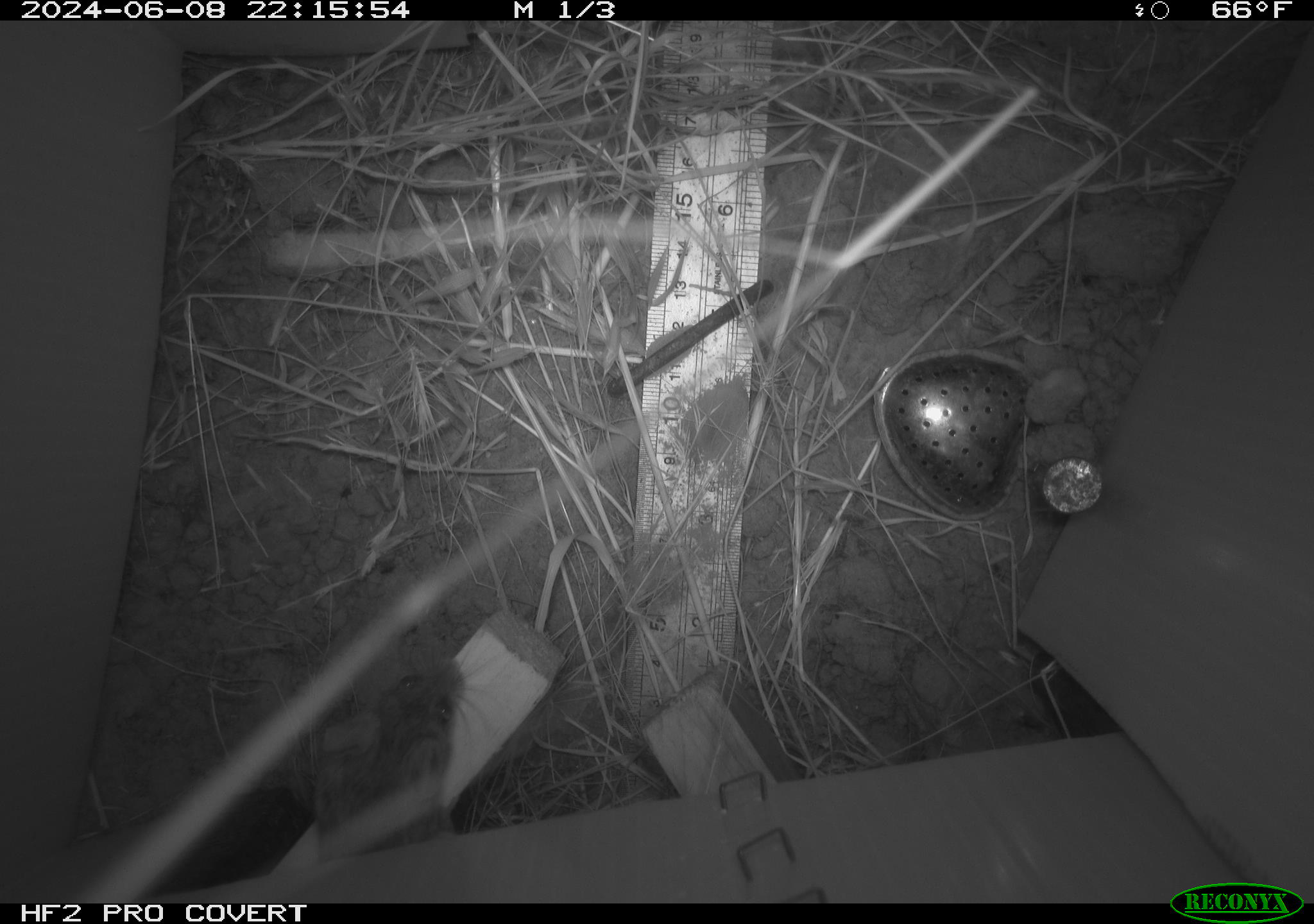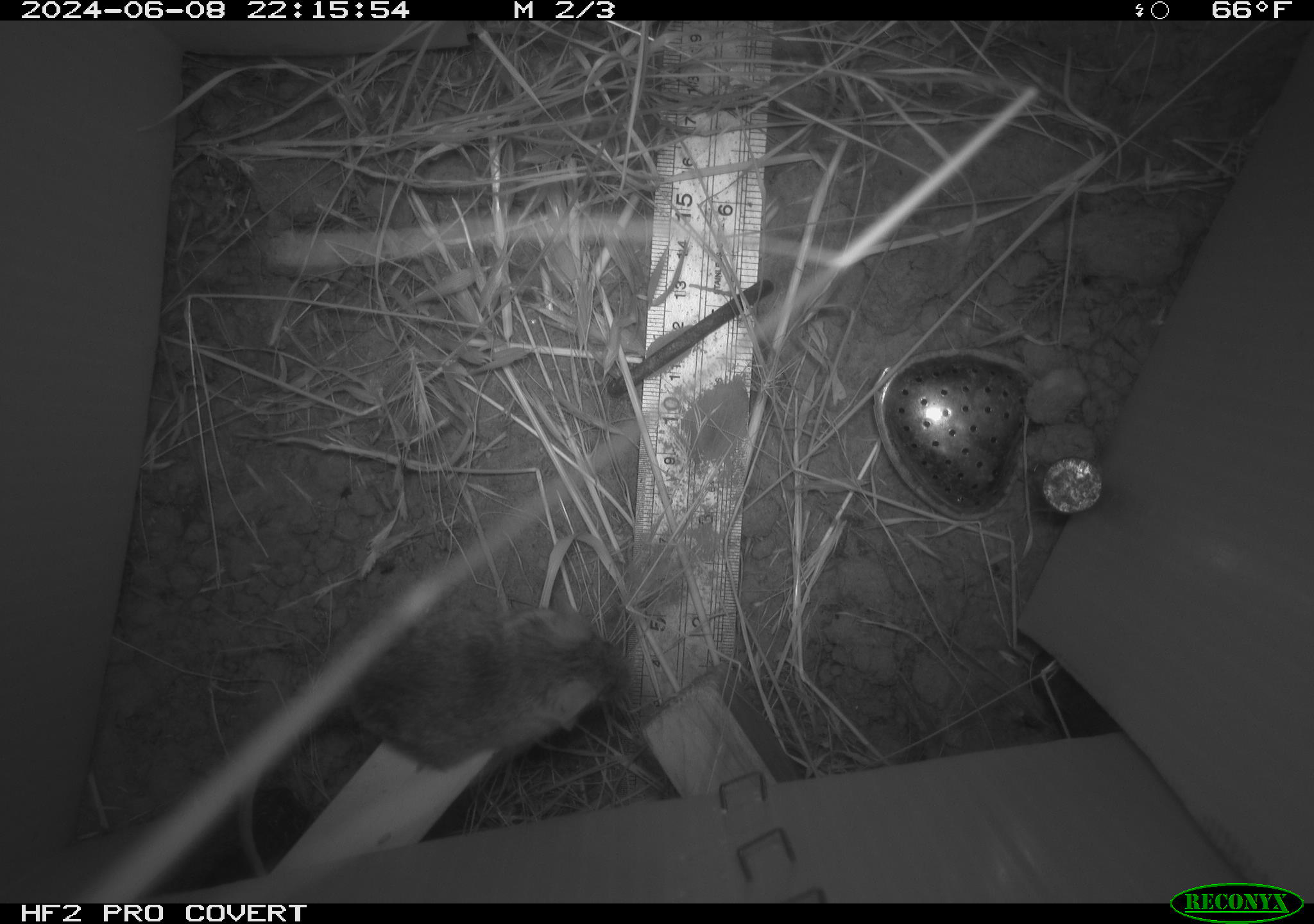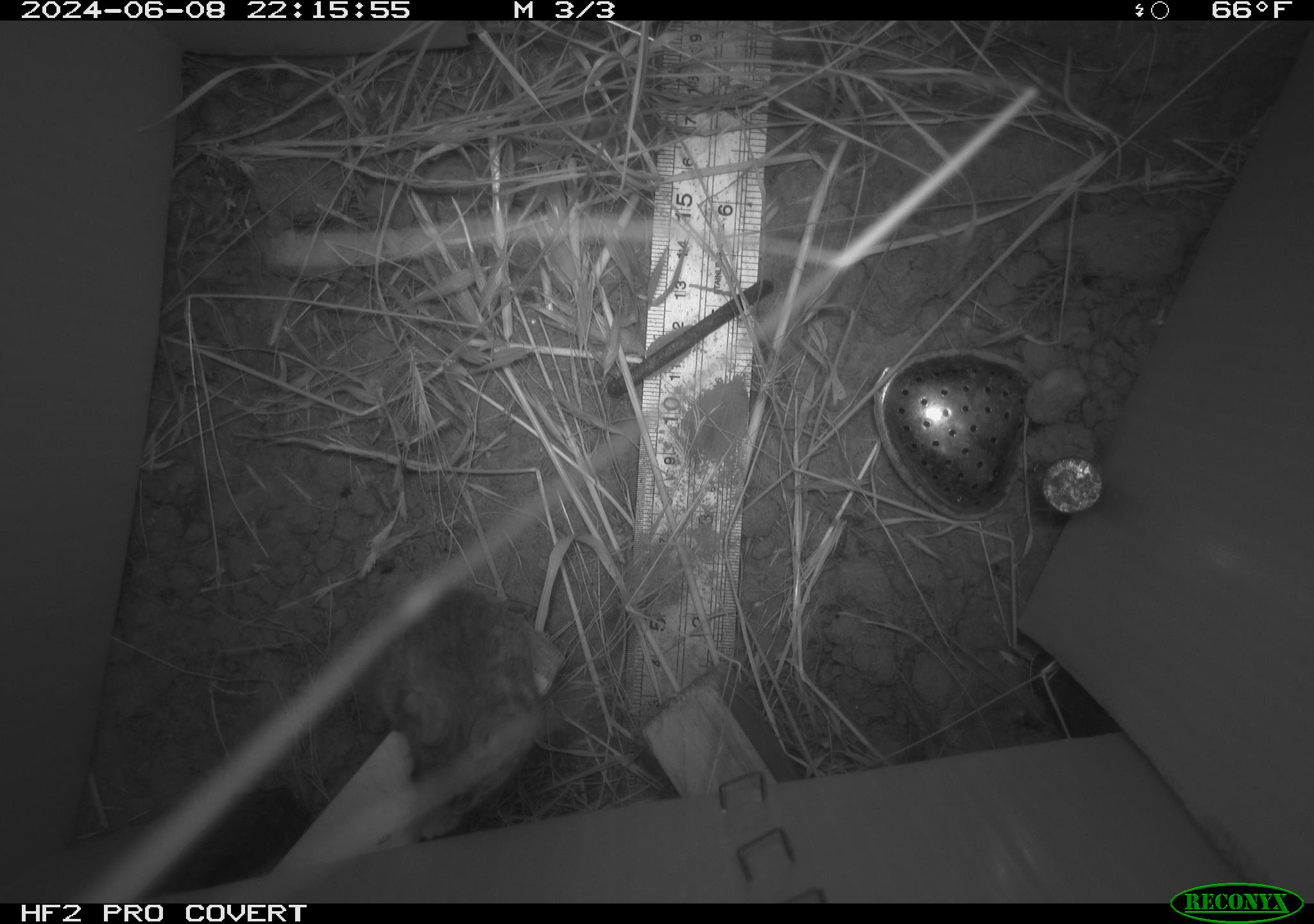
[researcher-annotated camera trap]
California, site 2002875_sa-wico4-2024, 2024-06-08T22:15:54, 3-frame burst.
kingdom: Animalia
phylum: Chordata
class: Mammalia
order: Rodentia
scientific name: Rodentia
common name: mouse species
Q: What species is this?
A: Mouse species (Rodentia).